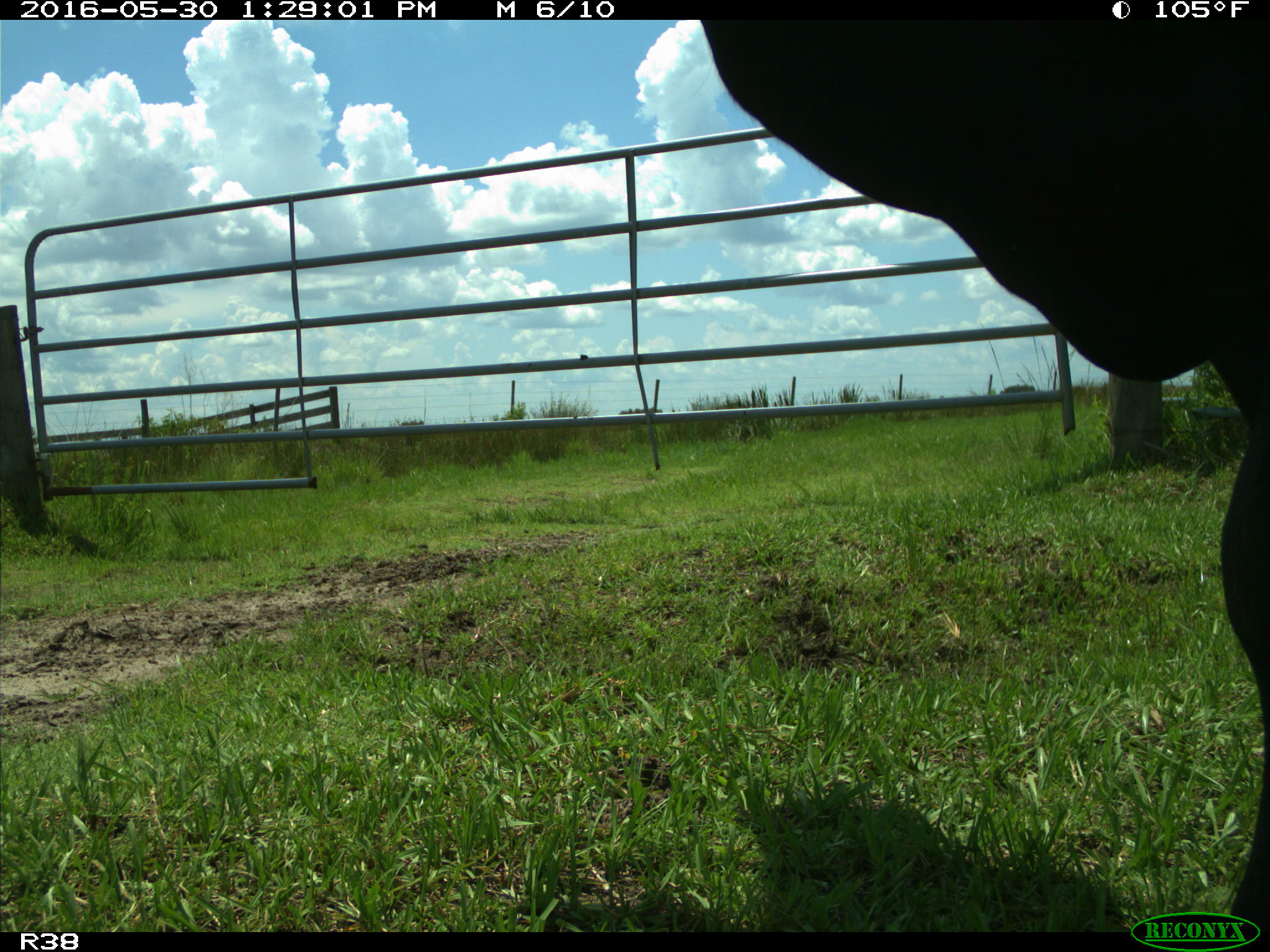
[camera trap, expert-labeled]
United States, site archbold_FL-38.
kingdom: Animalia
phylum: Chordata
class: Mammalia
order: Artiodactyla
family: Bovidae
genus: Bos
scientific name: Bos taurus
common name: domestic cow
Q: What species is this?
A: Bos taurus (domestic cow).